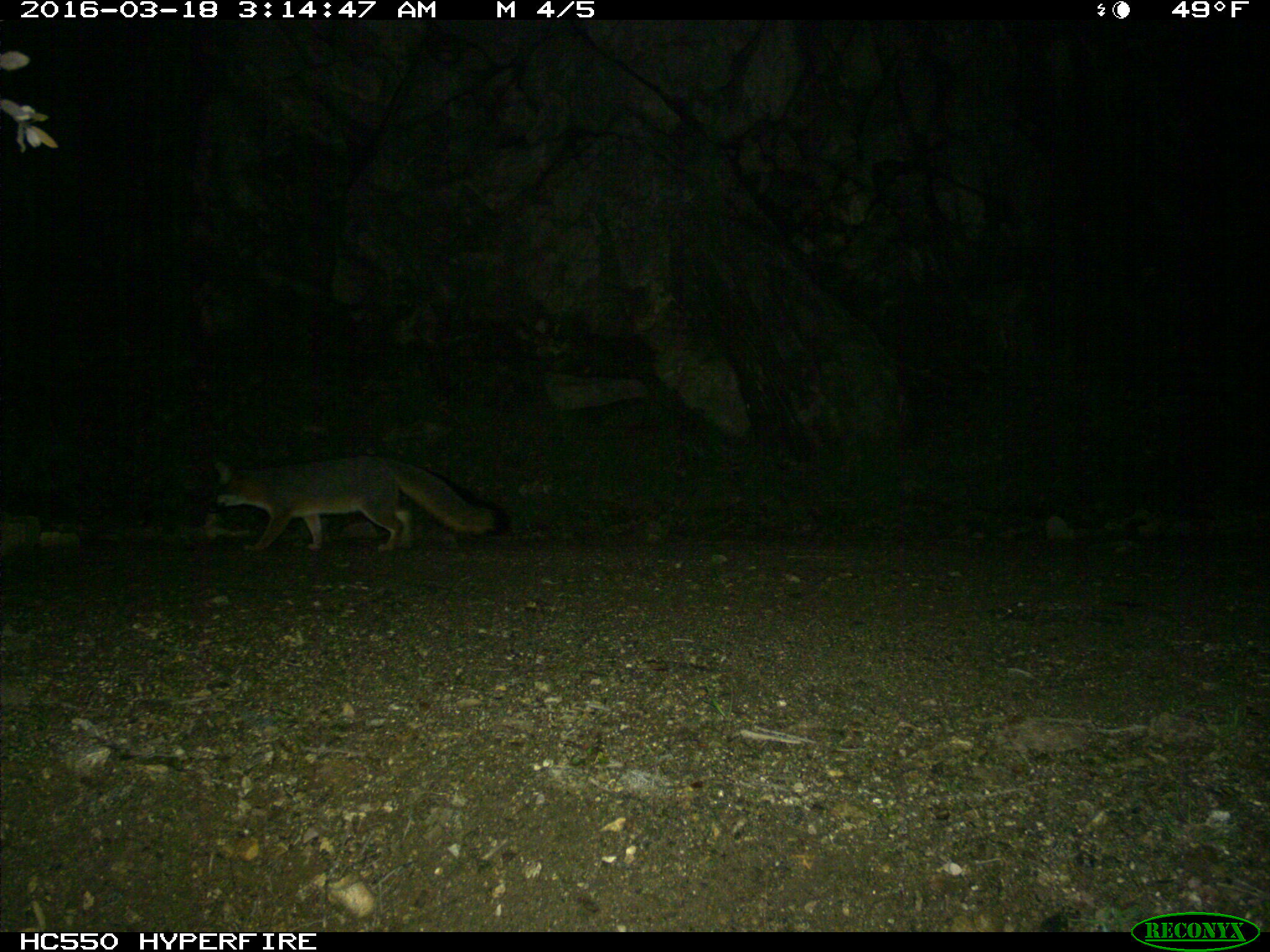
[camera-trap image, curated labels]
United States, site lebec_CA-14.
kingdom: Animalia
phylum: Chordata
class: Mammalia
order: Carnivora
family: Canidae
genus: Urocyon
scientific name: Urocyon cinereoargenteus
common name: gray fox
Urocyon cinereoargenteus (gray fox).